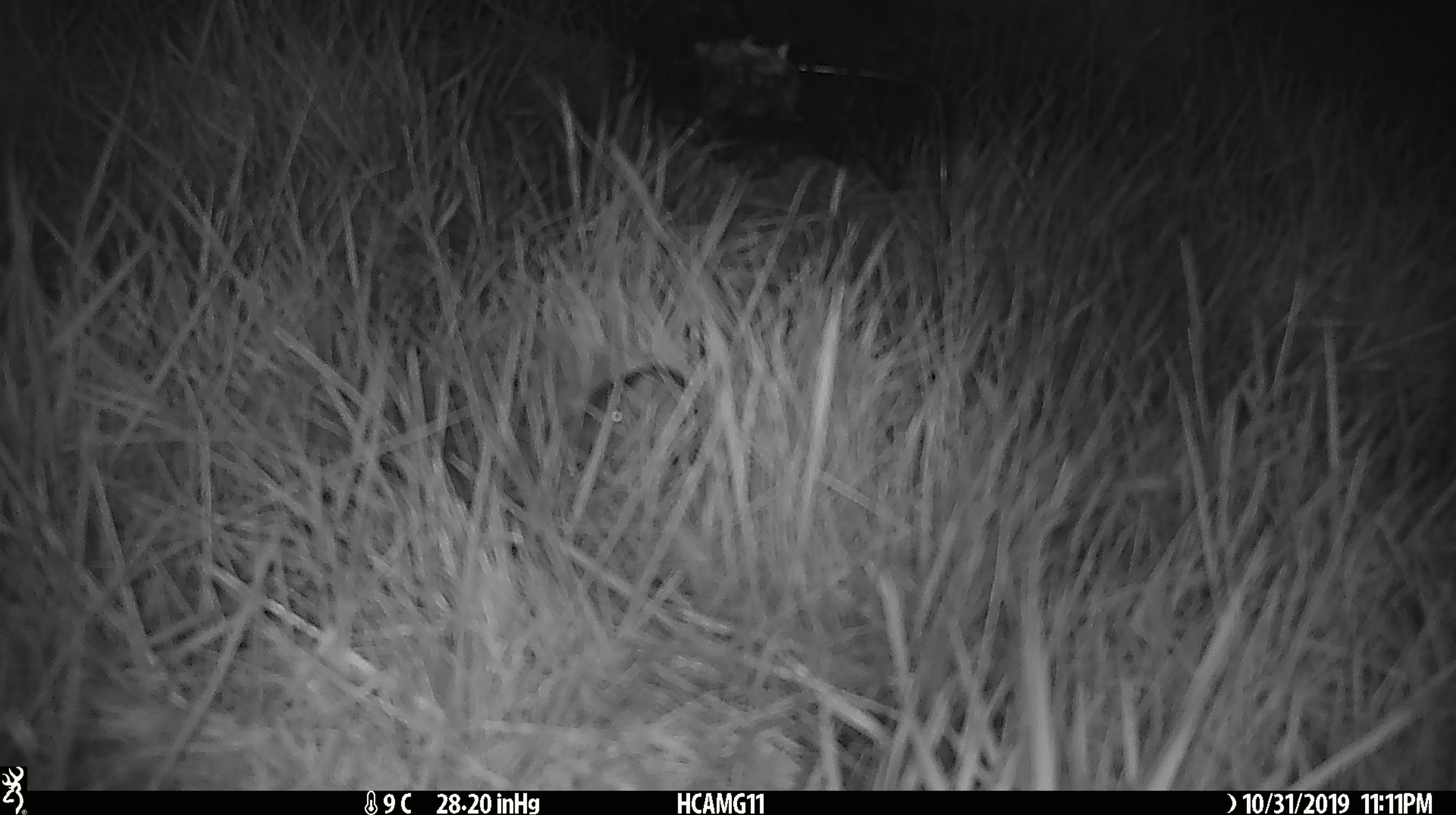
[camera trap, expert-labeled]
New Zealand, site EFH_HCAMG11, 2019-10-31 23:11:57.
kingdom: Animalia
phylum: Chordata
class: Mammalia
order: Rodentia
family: Muridae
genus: Mus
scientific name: Mus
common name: mouse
Mouse (Mus).